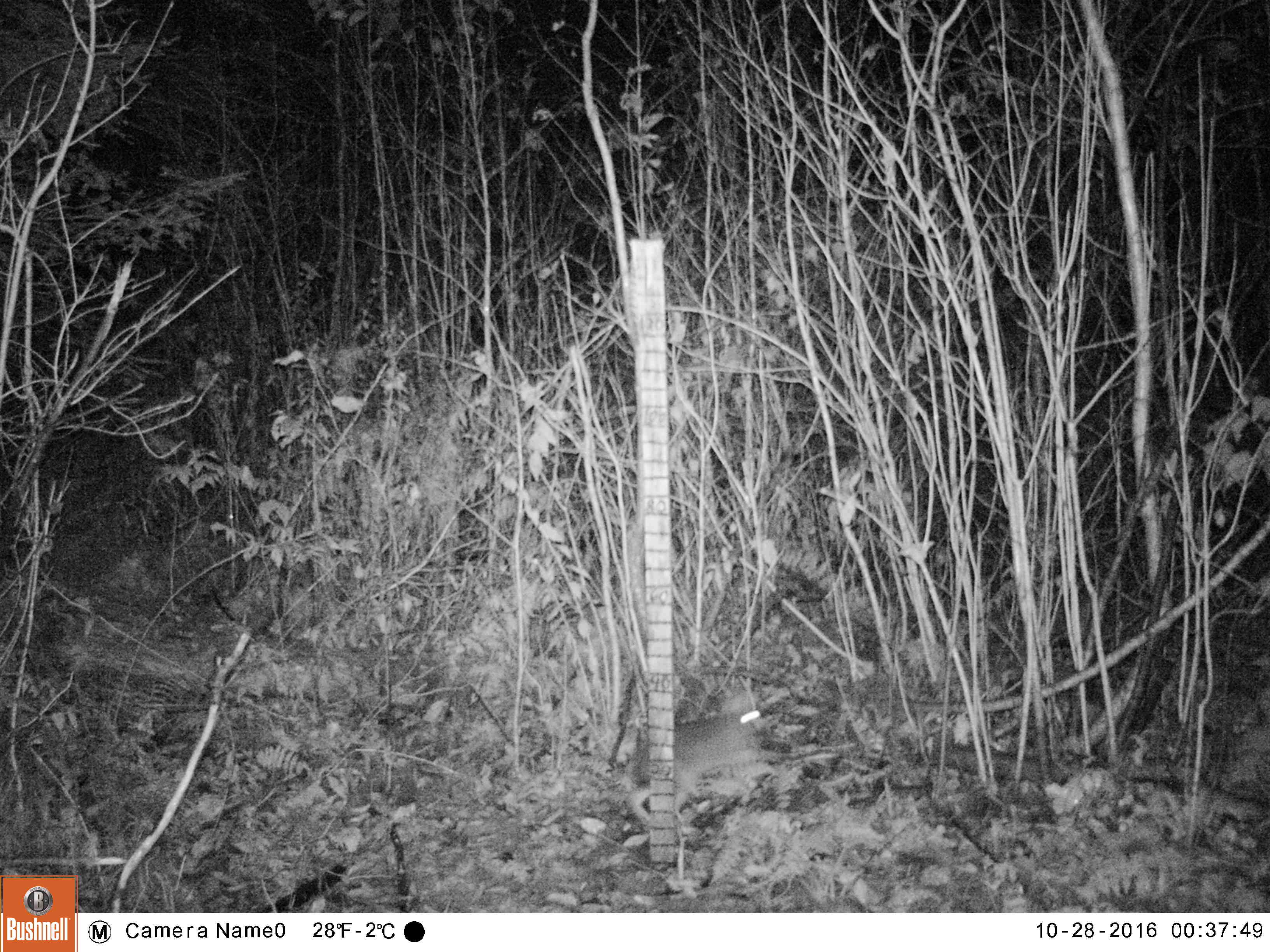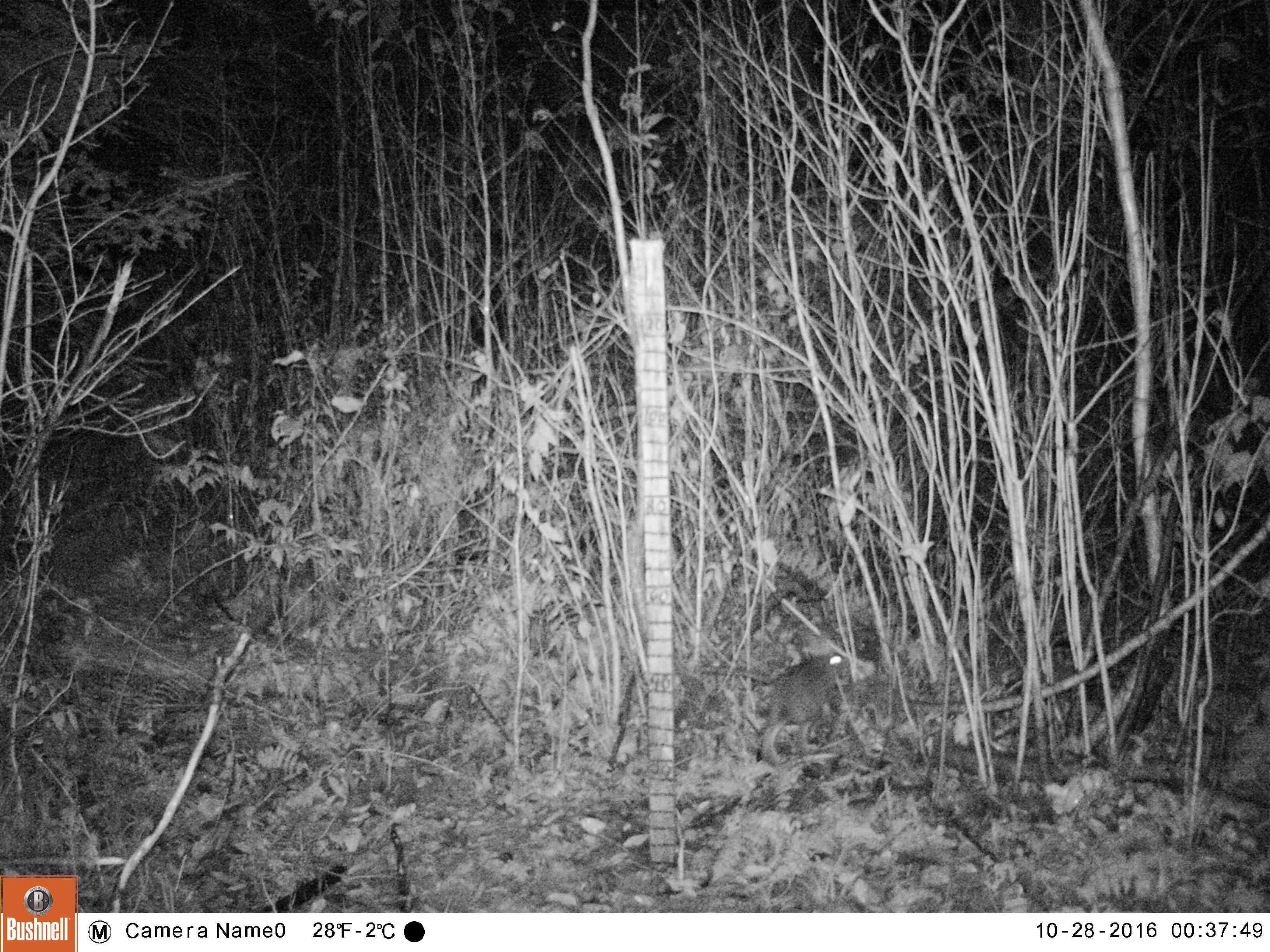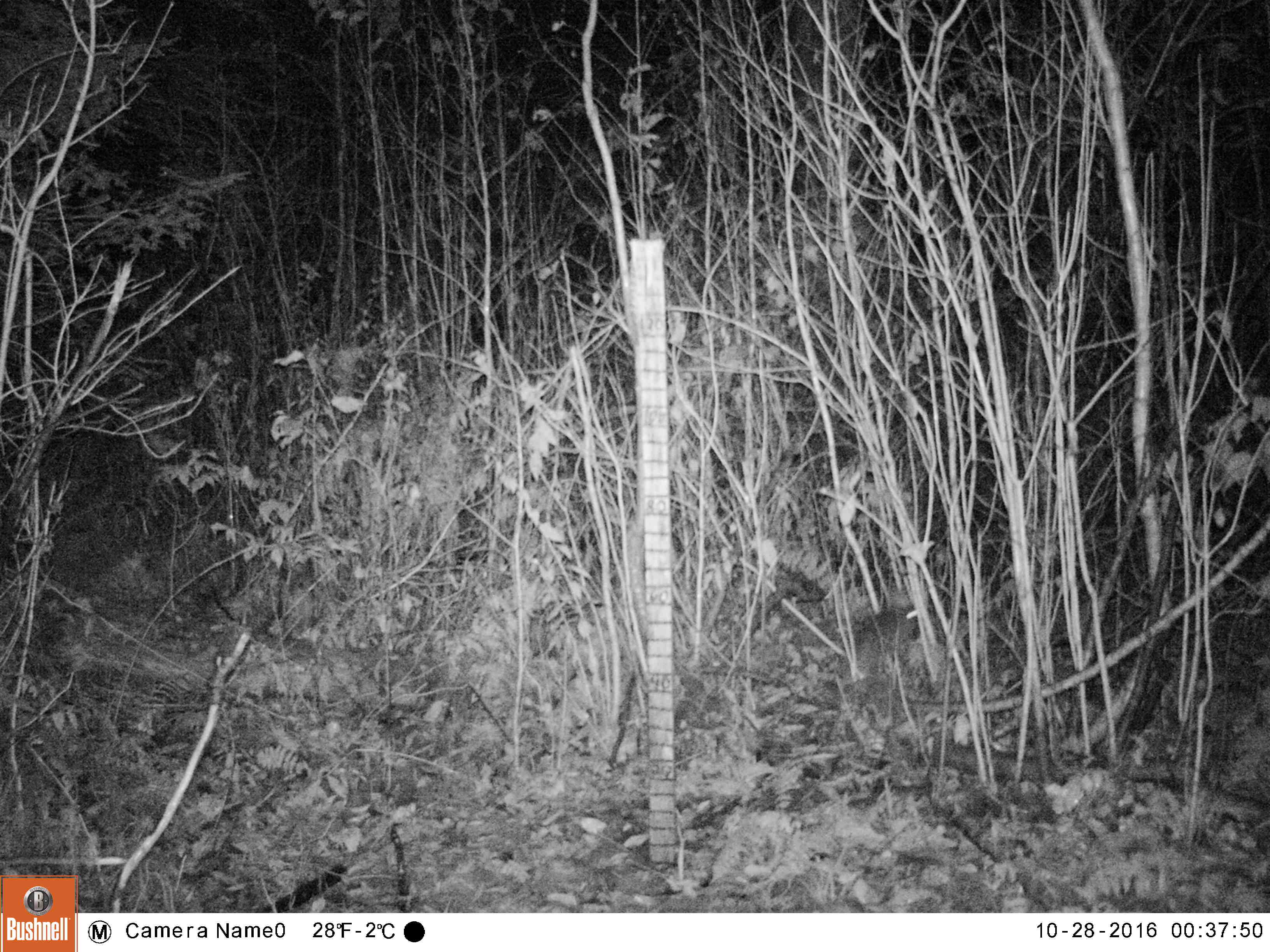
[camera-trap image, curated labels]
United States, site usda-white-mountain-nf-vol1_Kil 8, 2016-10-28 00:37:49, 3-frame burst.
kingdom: Animalia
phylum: Chordata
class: Mammalia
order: Lagomorpha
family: Leporidae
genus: Lepus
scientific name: Lepus americanus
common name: snowshoe hare